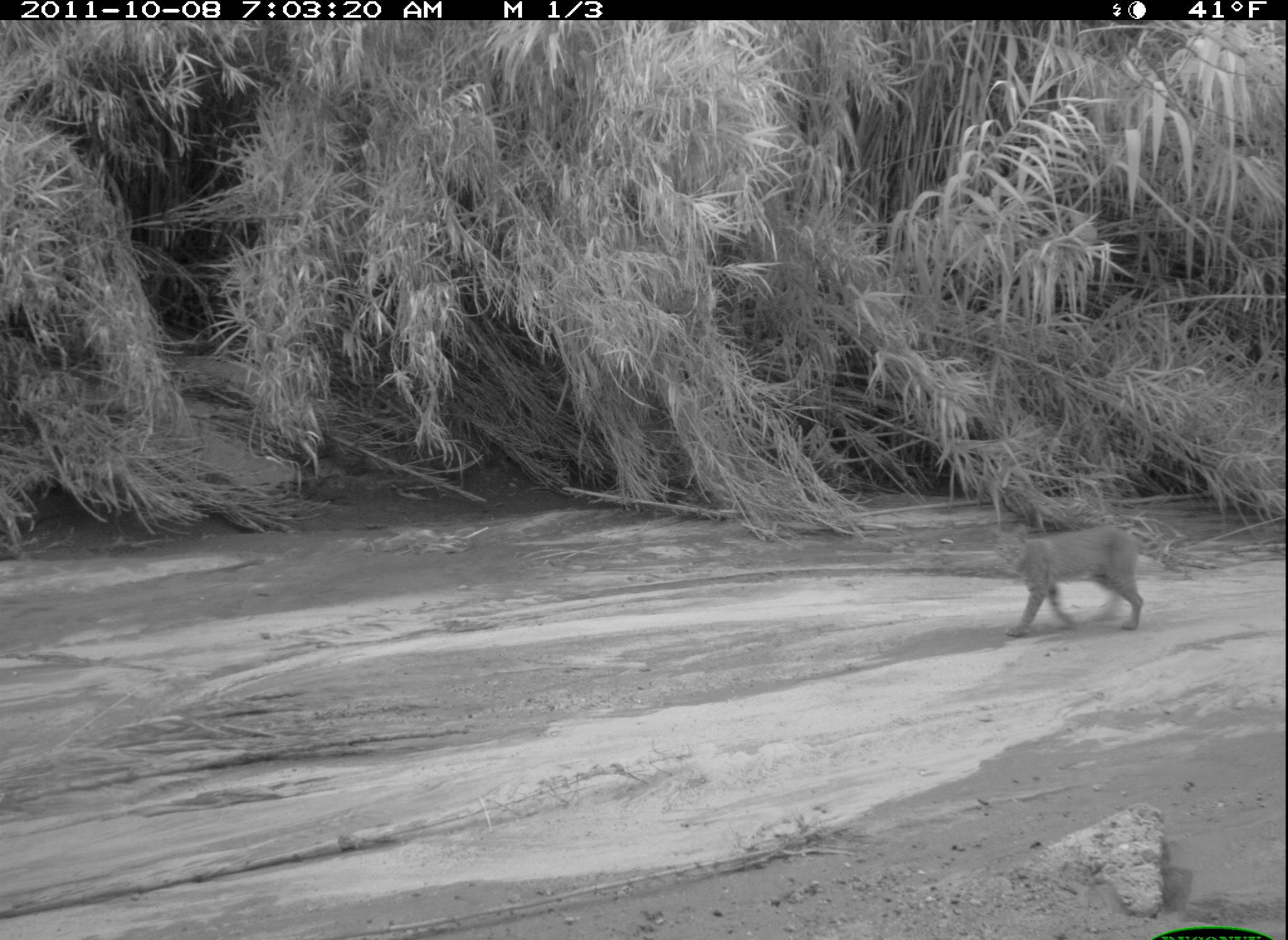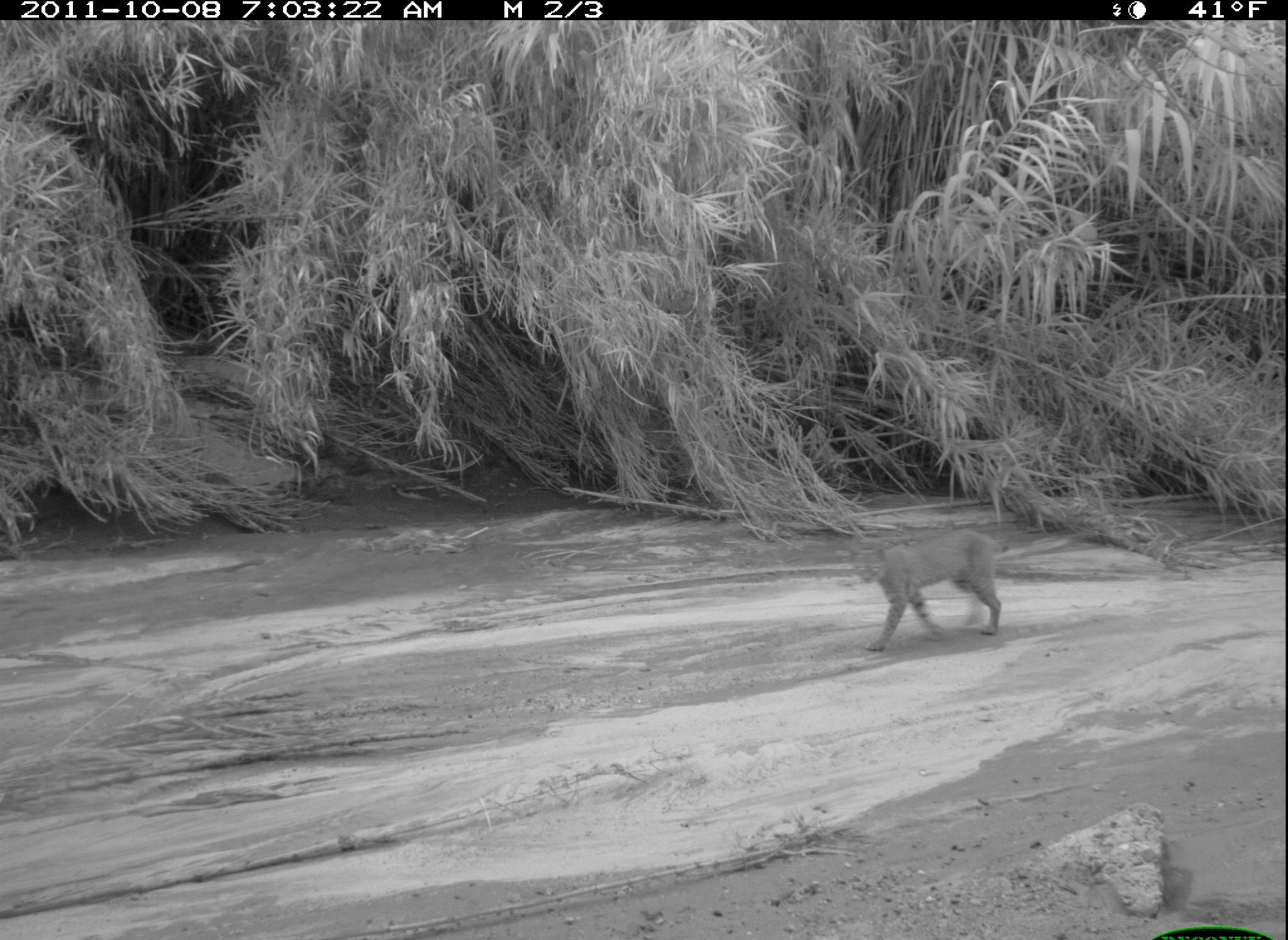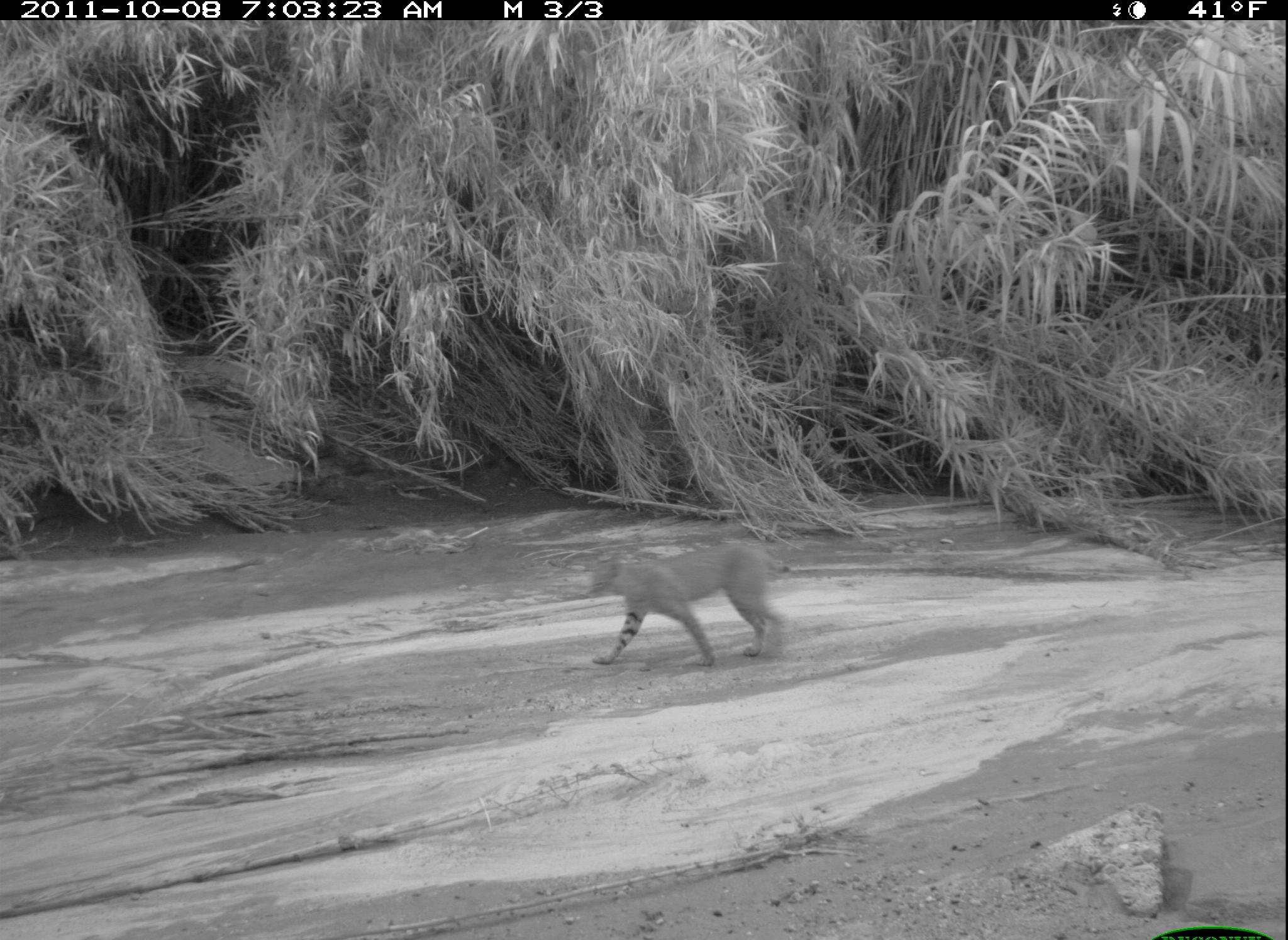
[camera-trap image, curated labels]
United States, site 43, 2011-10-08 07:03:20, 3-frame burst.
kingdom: Animalia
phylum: Chordata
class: Mammalia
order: Carnivora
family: Felidae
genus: Lynx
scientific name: Lynx rufus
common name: bobcat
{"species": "bobcat (Lynx rufus)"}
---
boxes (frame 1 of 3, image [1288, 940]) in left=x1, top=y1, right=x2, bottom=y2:
bobcat: left=984, top=520, right=1193, bottom=646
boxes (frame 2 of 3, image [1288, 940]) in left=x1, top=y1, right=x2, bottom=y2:
bobcat: left=837, top=520, right=1021, bottom=667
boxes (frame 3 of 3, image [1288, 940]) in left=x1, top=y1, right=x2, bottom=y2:
bobcat: left=581, top=536, right=795, bottom=688